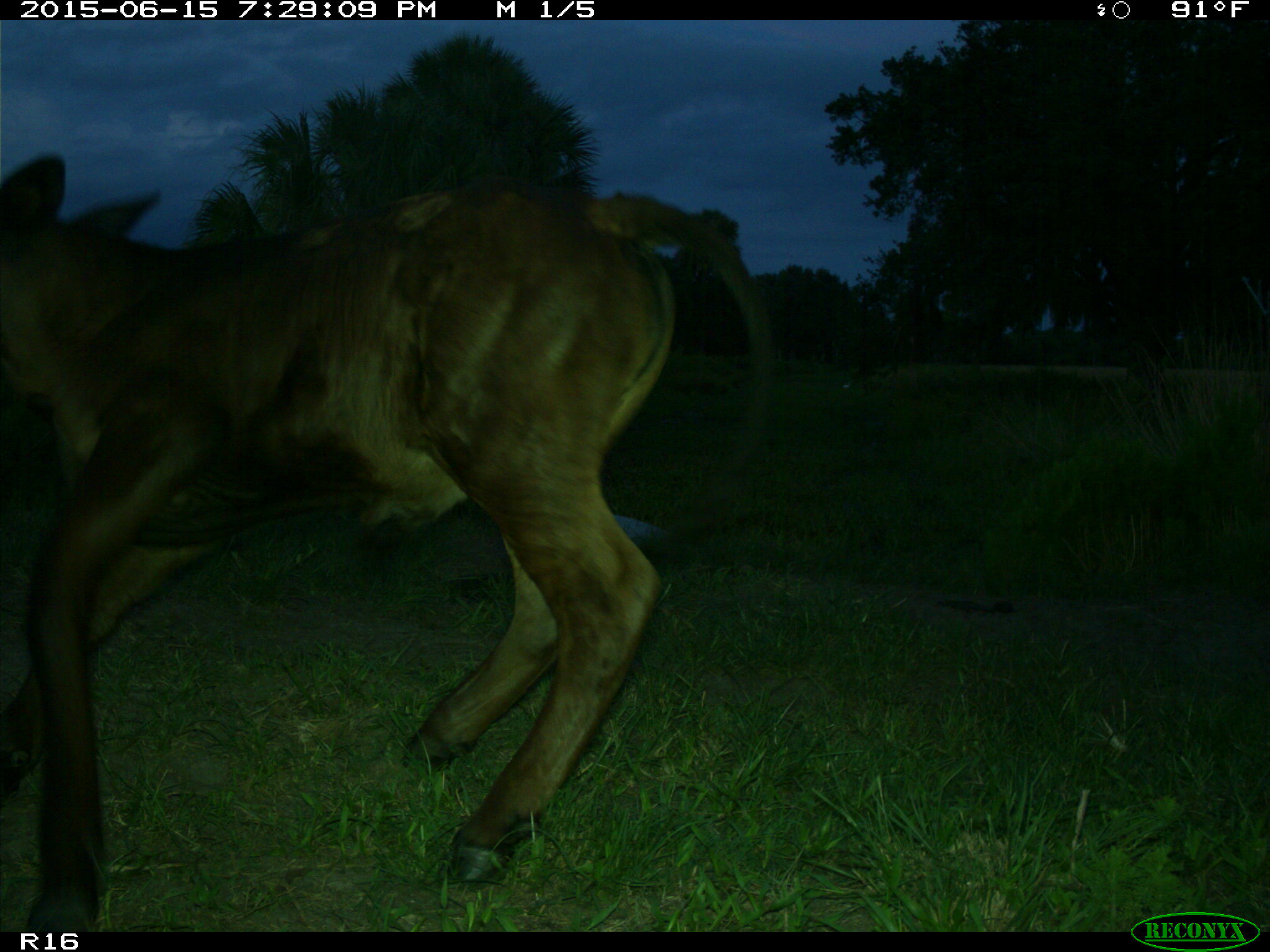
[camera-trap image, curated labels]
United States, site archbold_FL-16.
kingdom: Animalia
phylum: Chordata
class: Mammalia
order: Artiodactyla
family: Bovidae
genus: Bos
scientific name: Bos taurus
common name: domestic cow